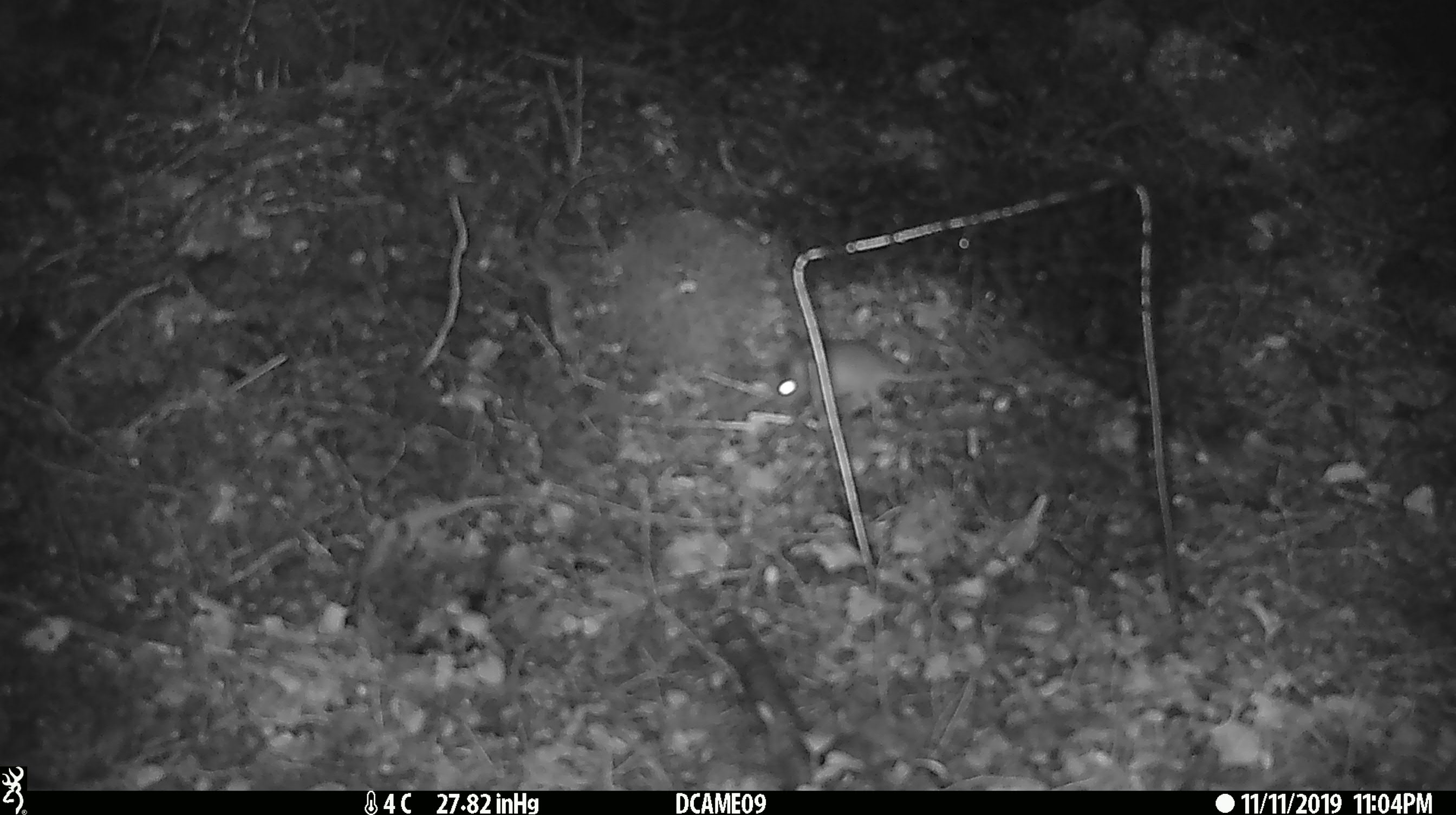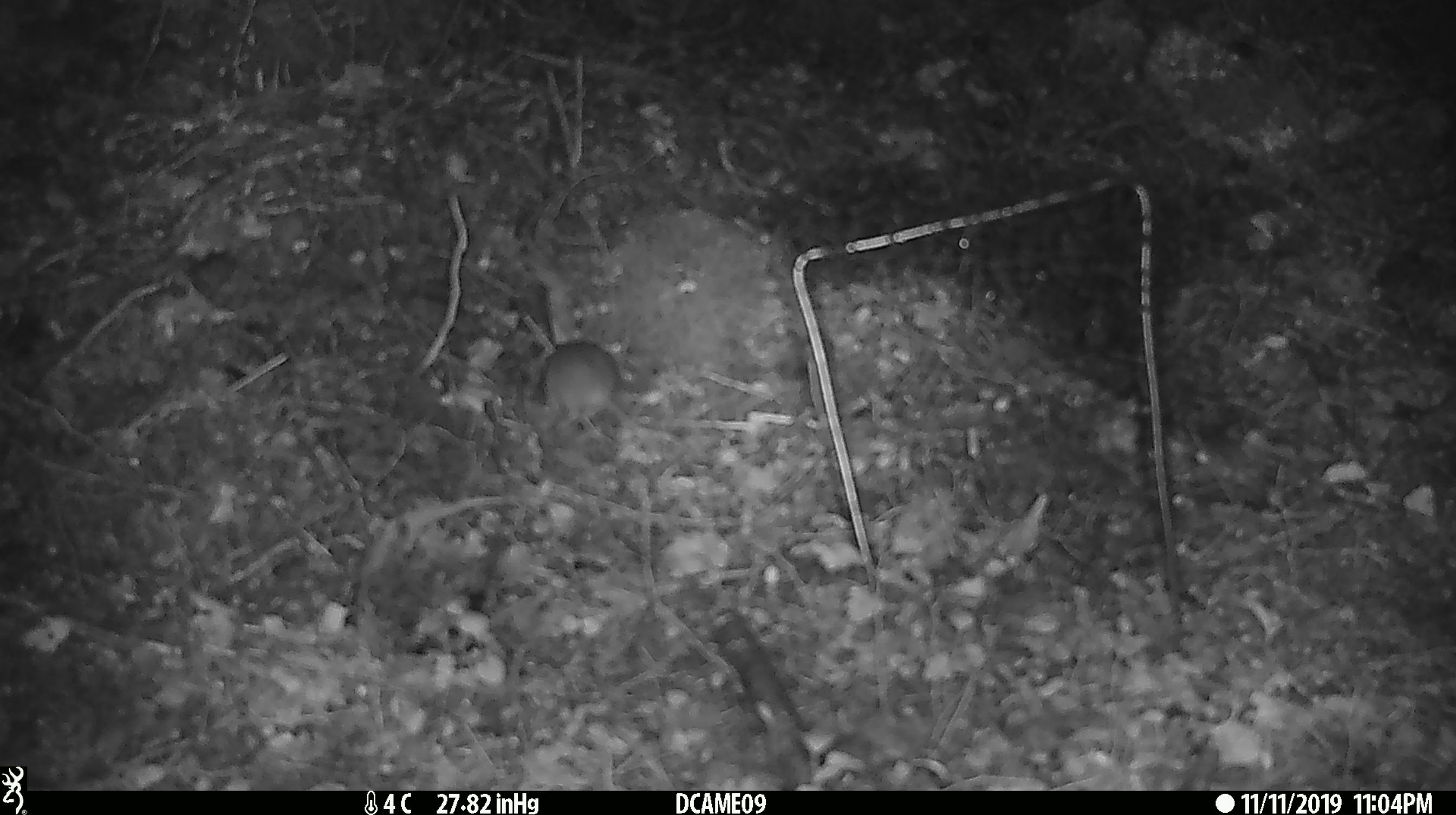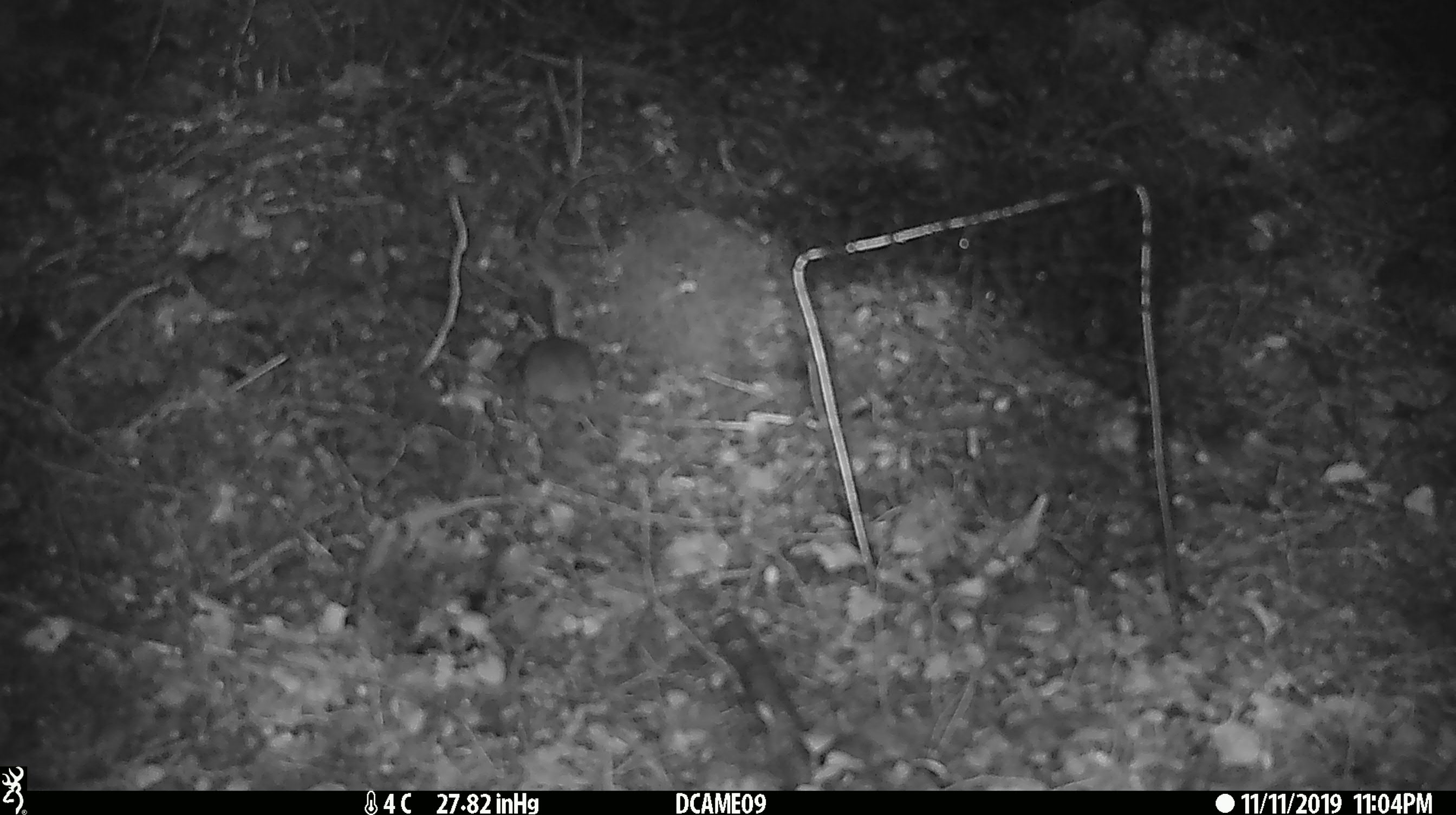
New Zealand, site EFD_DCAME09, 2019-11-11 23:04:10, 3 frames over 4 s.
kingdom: Animalia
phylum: Chordata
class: Mammalia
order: Rodentia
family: Muridae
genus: Mus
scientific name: Mus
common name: mouse